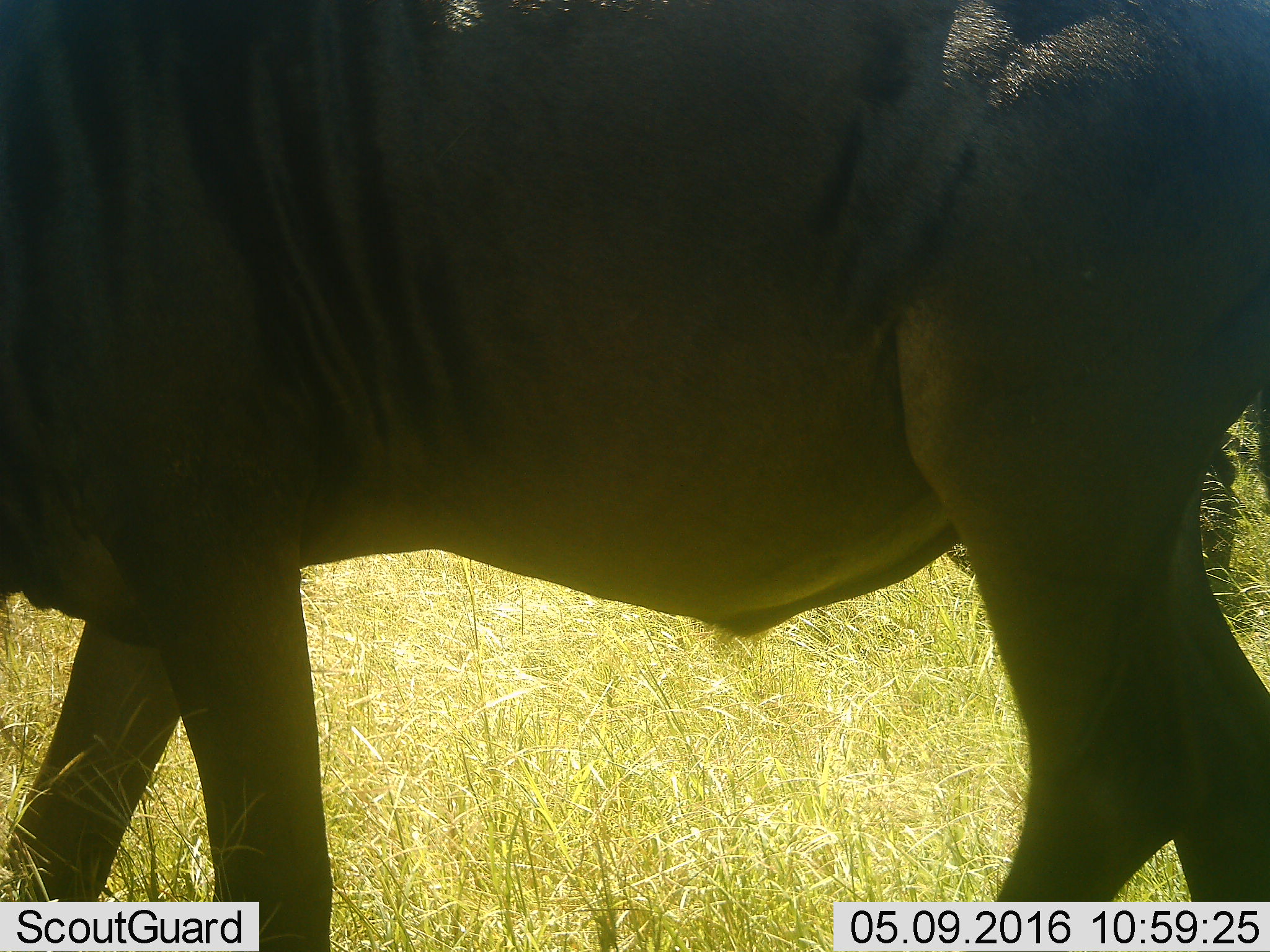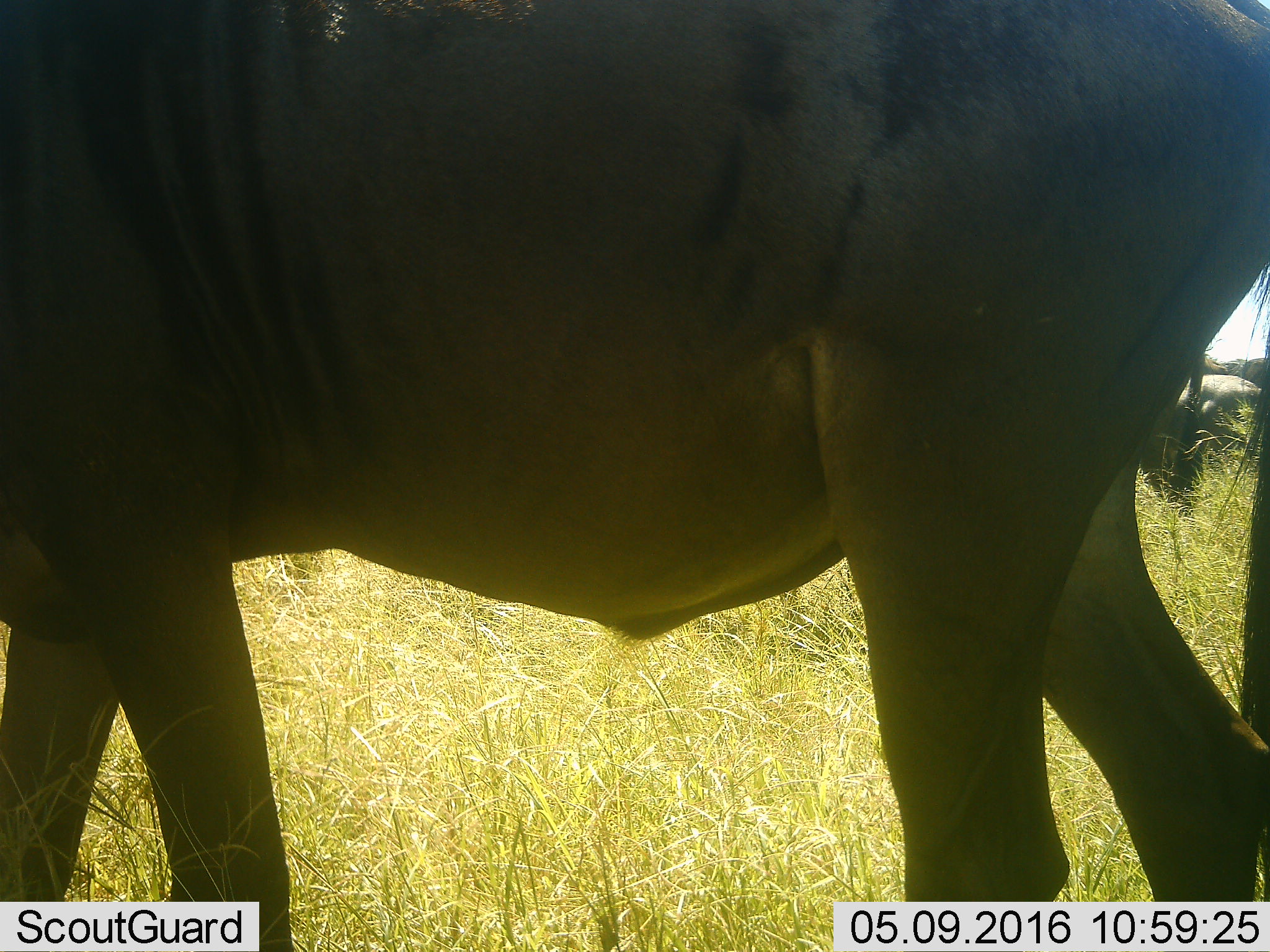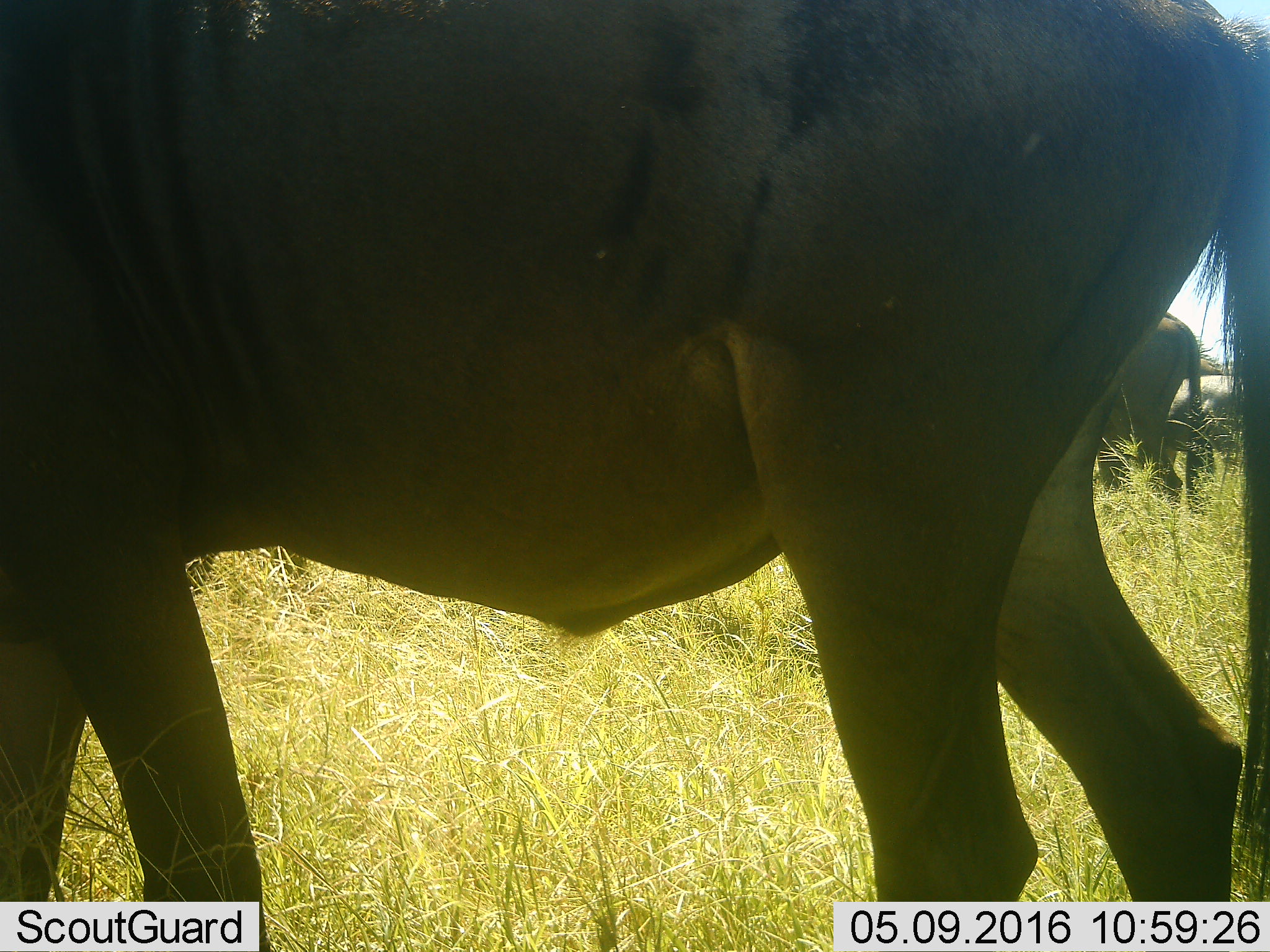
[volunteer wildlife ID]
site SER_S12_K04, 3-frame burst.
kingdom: Animalia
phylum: Chordata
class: Mammalia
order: Artiodactyla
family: Bovidae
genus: Connochaetes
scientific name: Connochaetes taurinus taurinus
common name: blue wildebeest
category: wildebeestblue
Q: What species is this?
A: Wildebeestblue (blue wildebeest) (Connochaetes taurinus taurinus).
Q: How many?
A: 3.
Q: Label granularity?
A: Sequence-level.